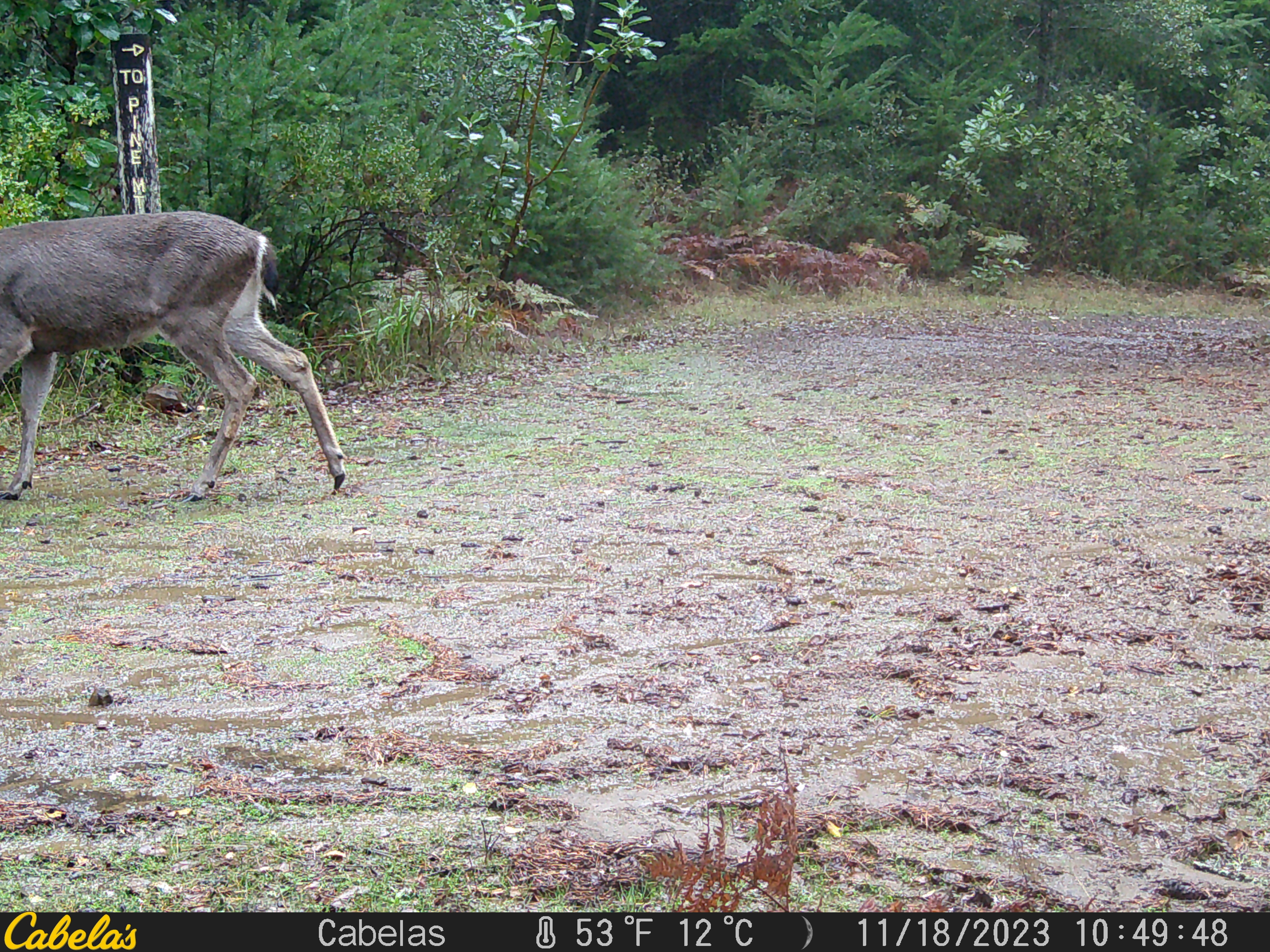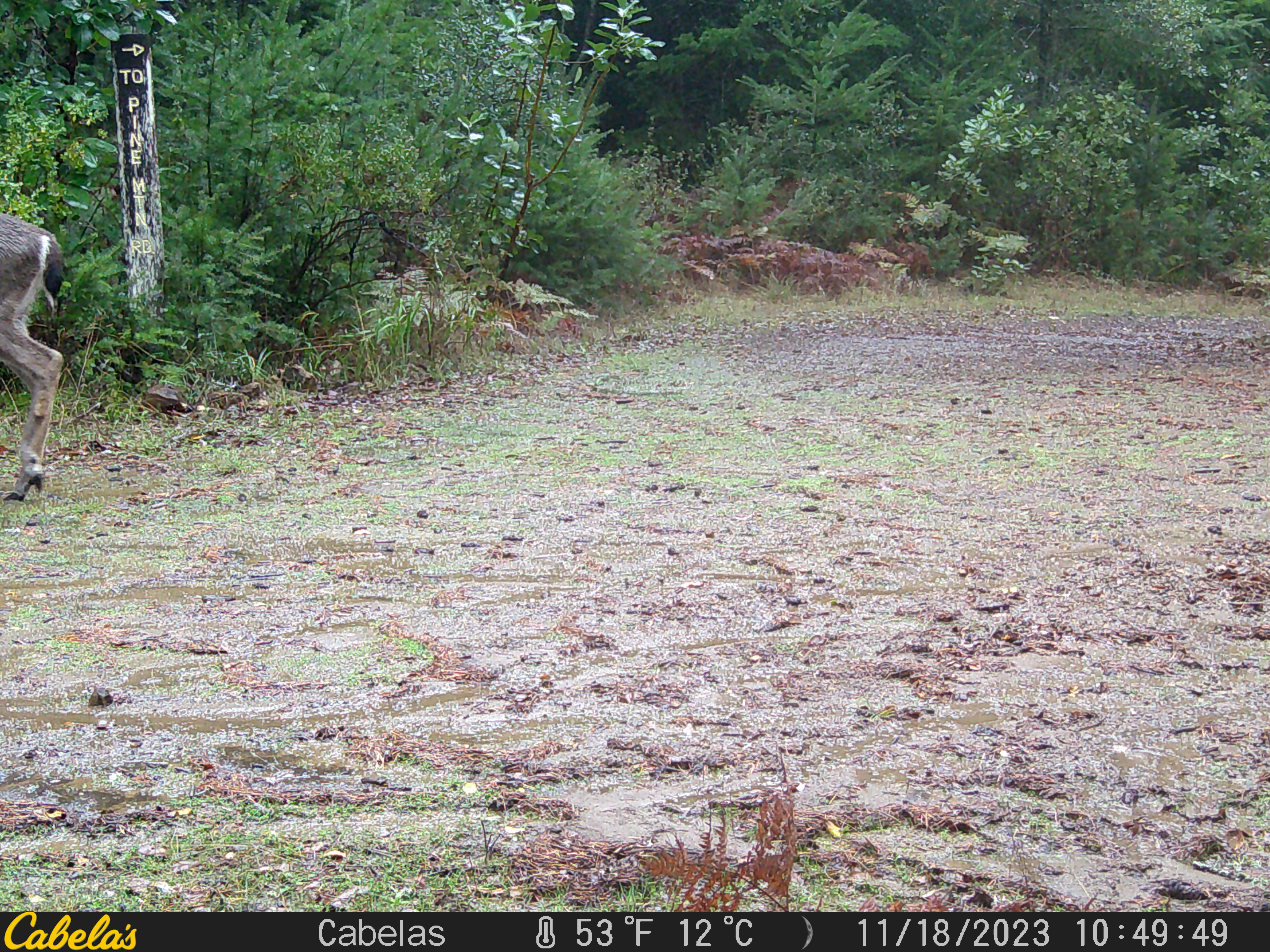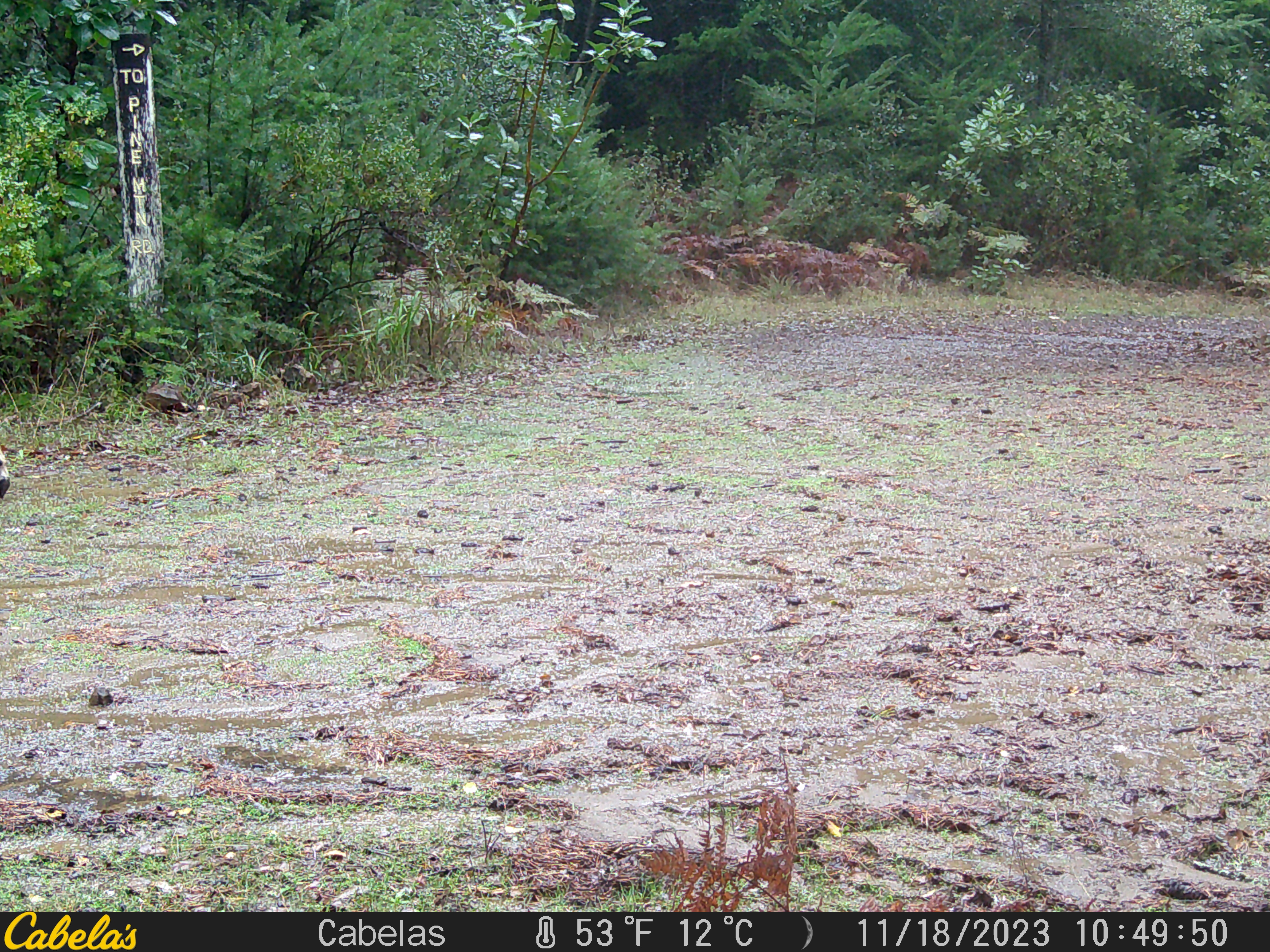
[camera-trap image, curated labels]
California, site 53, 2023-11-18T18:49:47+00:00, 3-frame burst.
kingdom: Animalia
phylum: Chordata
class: Mammalia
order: Artiodactyla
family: Cervidae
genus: Odocoileus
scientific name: Odocoileus hemionus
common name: mule deer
Mule deer (Odocoileus hemionus).